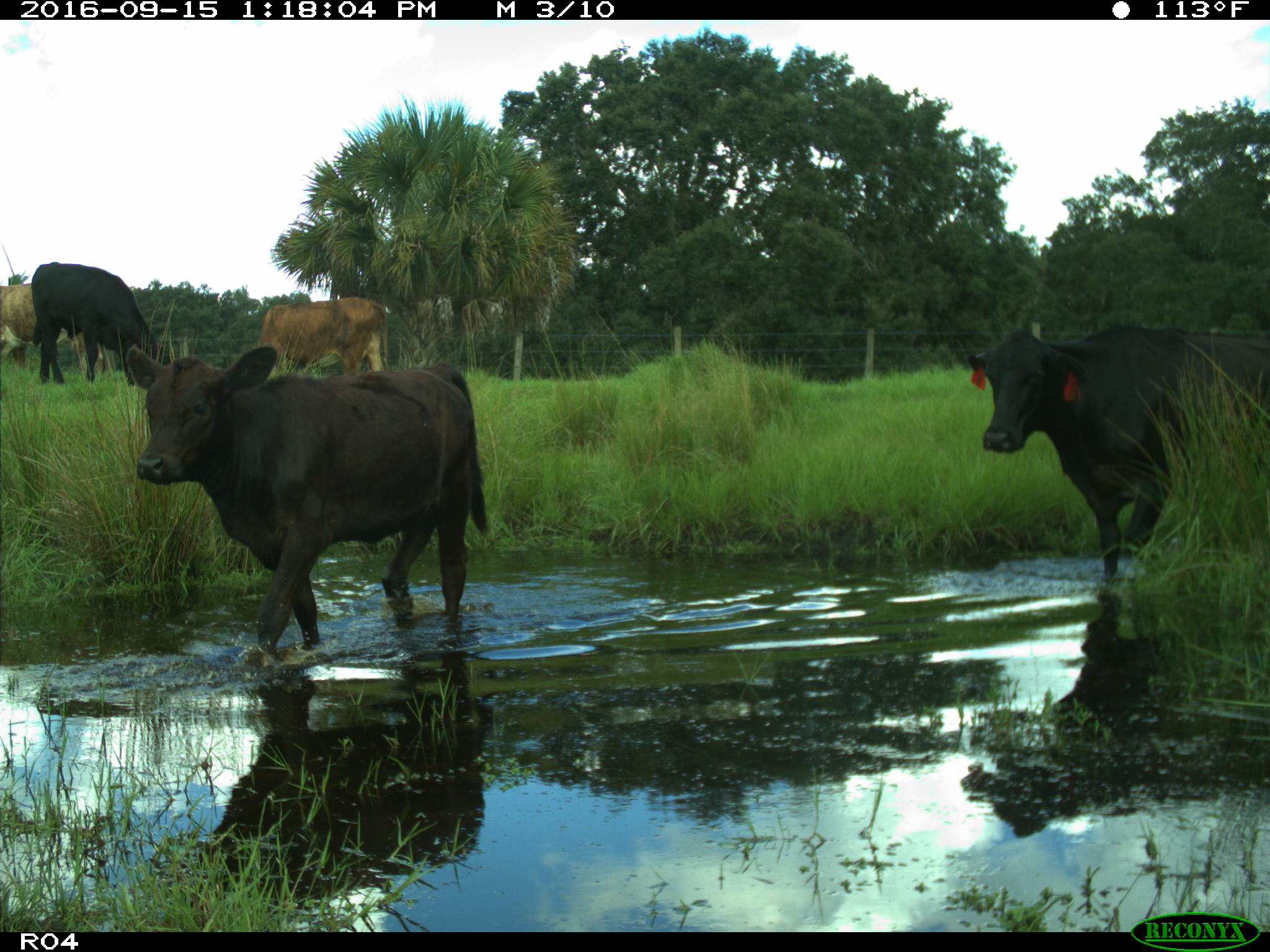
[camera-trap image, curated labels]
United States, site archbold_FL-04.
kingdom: Animalia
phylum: Chordata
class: Mammalia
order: Artiodactyla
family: Bovidae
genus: Bos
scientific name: Bos taurus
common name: domestic cow